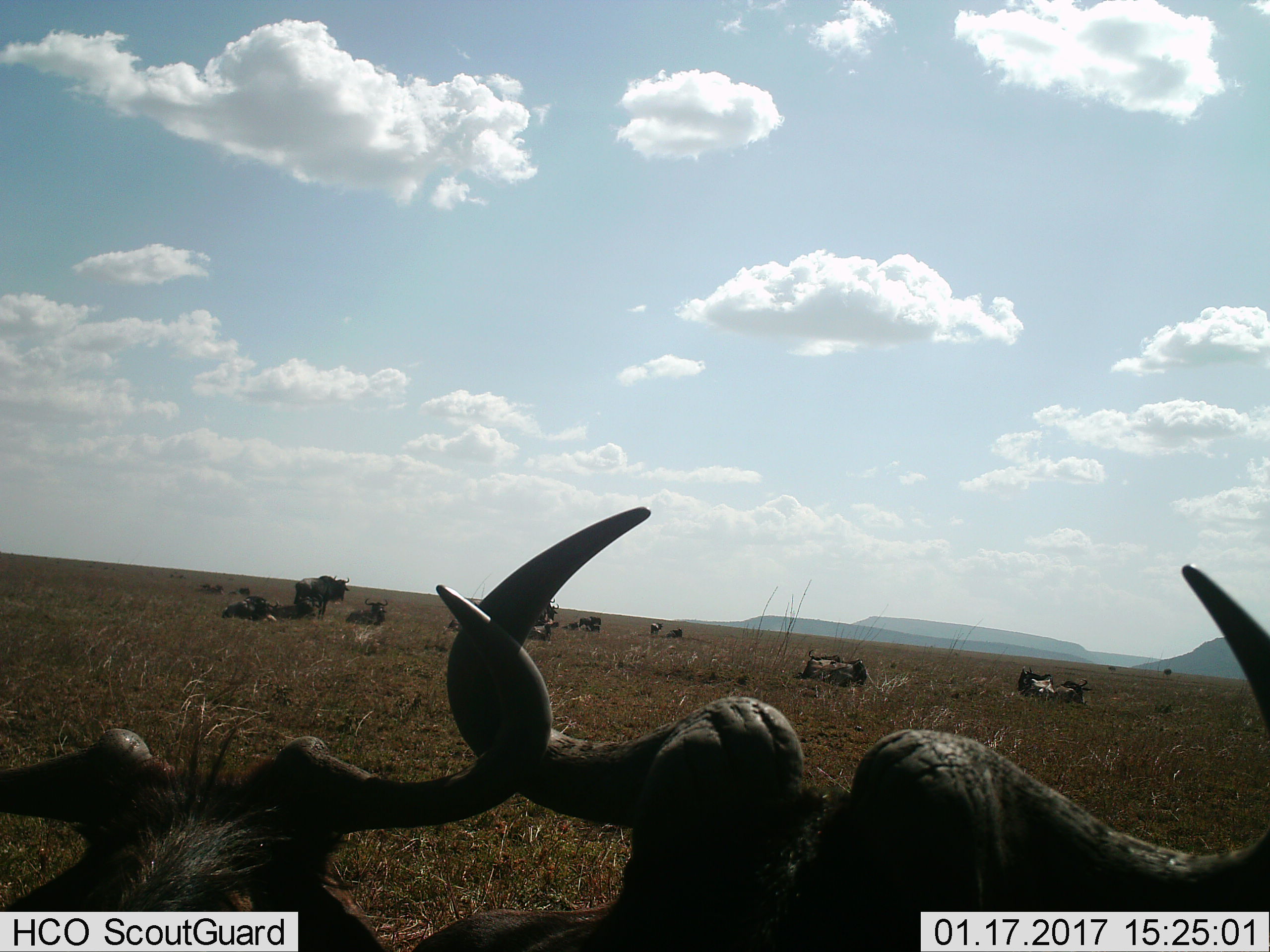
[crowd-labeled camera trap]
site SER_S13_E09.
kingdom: Animalia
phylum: Chordata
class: Mammalia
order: Artiodactyla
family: Bovidae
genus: Connochaetes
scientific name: Connochaetes taurinus taurinus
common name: blue wildebeest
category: wildebeestblue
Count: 11-50.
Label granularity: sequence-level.